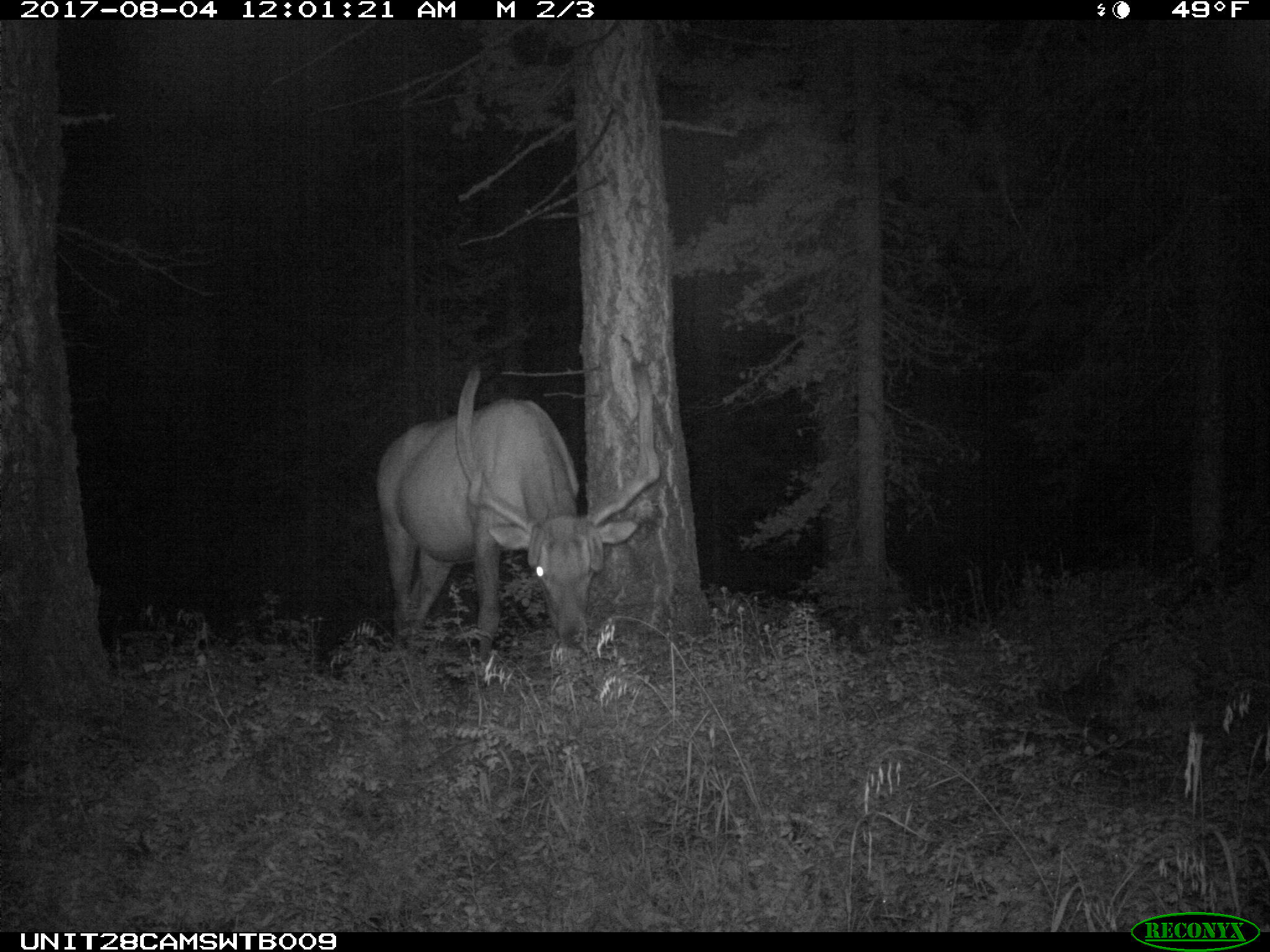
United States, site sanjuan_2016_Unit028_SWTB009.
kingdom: Animalia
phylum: Chordata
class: Mammalia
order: Artiodactyla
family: Cervidae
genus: Cervus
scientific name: Cervus elaphus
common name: red deer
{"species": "Cervus elaphus (red deer)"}